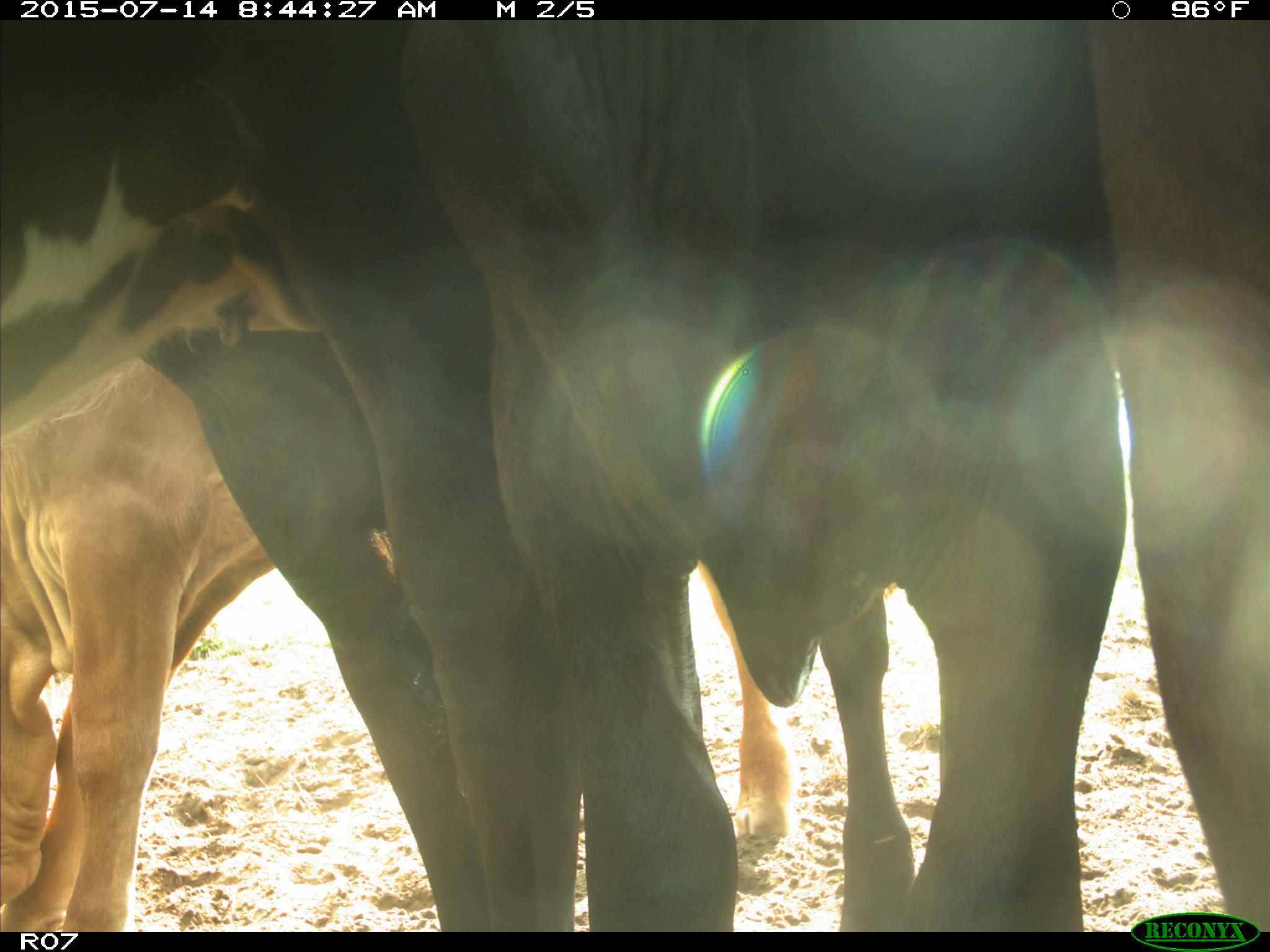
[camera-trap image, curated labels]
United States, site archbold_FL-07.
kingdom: Animalia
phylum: Chordata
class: Mammalia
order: Artiodactyla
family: Bovidae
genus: Bos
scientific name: Bos taurus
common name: domestic cow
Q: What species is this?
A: Bos taurus (domestic cow).